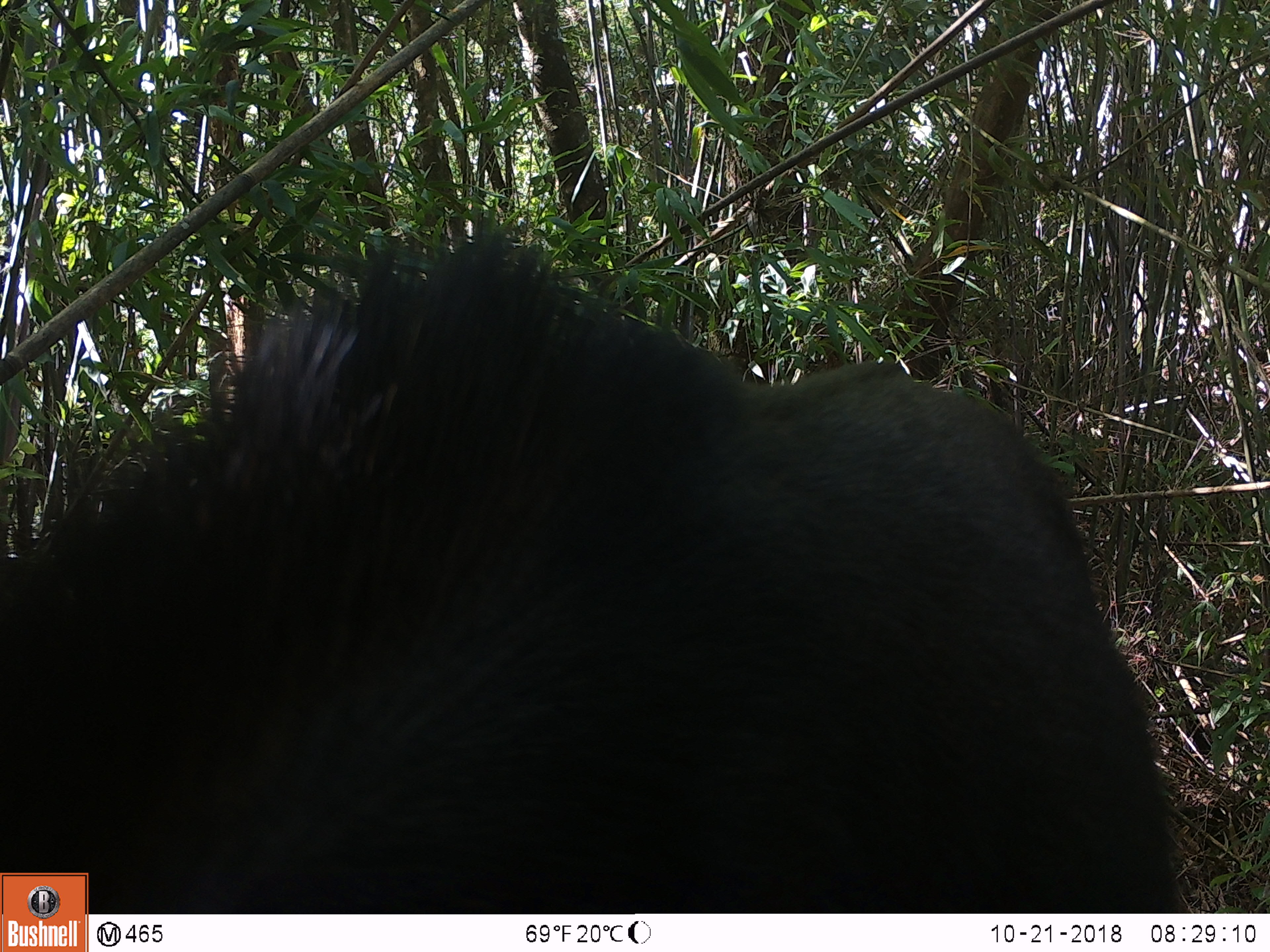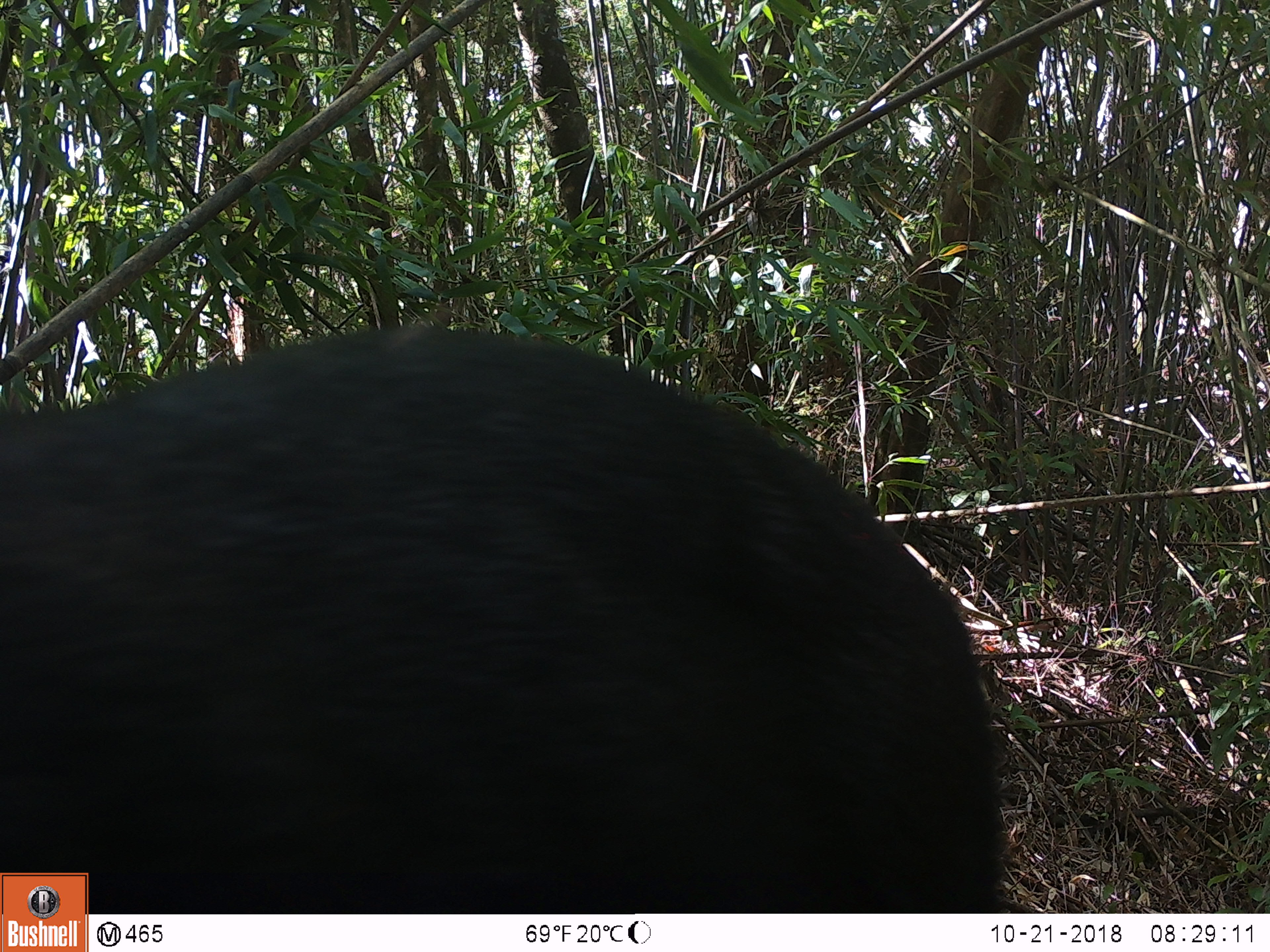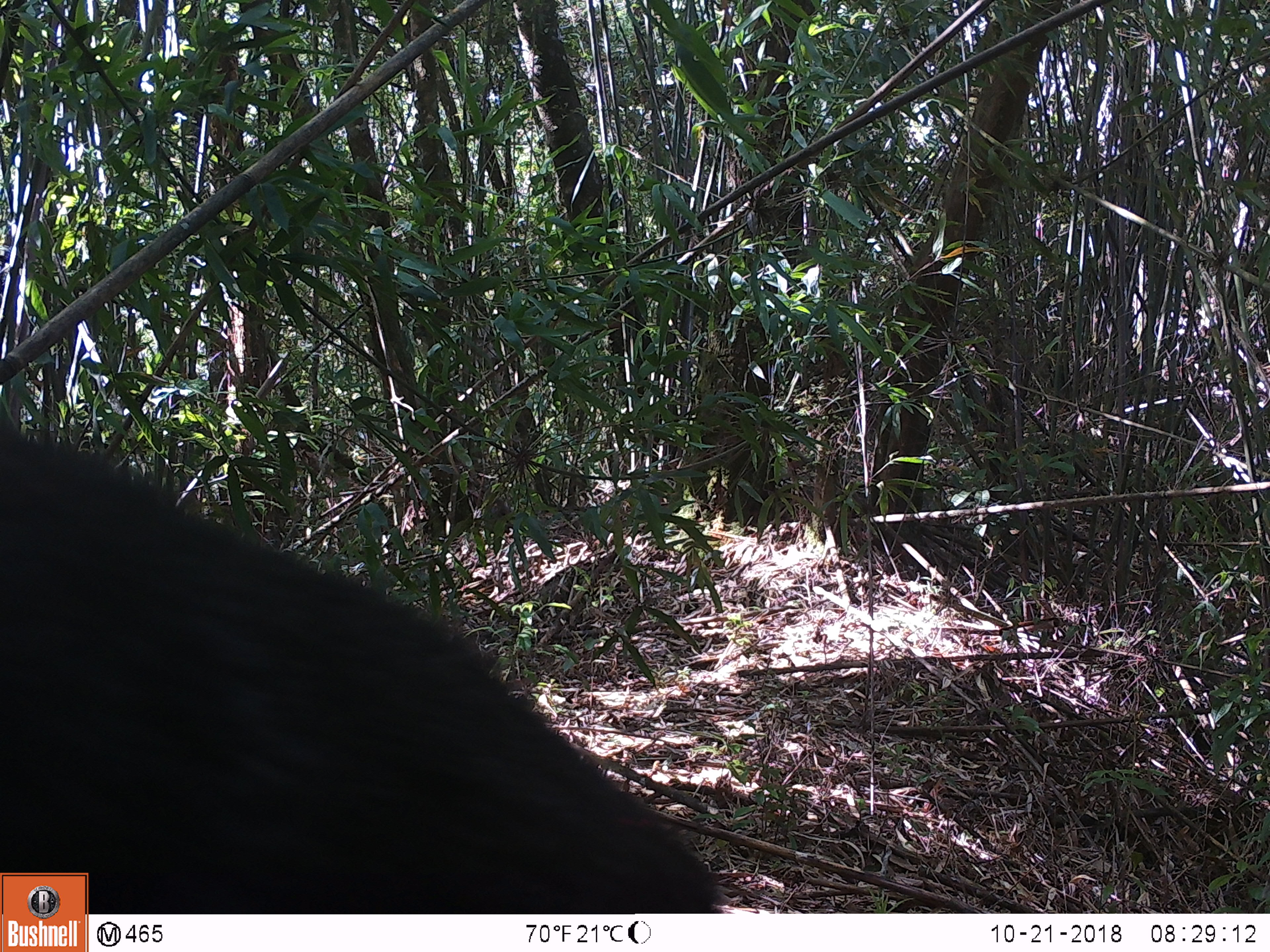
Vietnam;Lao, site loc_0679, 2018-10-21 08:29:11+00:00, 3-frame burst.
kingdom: Animalia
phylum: Chordata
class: Mammalia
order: Artiodactyla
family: Bovidae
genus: Capricornis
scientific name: Capricornis sumatraensis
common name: chinese serow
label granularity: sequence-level